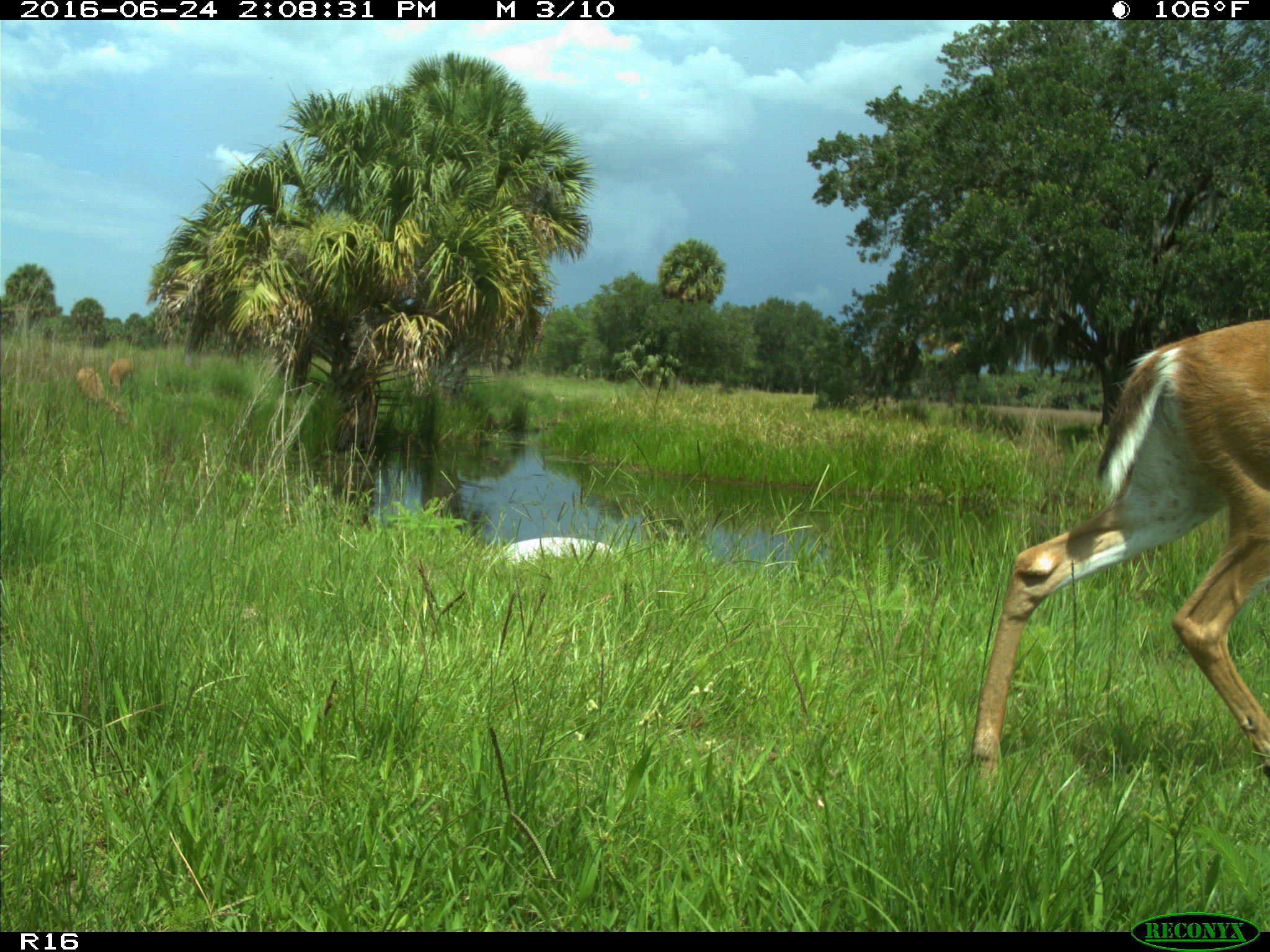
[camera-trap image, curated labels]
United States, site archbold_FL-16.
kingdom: Animalia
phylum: Chordata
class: Mammalia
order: Artiodactyla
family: Cervidae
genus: Odocoileus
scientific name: Odocoileus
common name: deer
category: unidentified deer